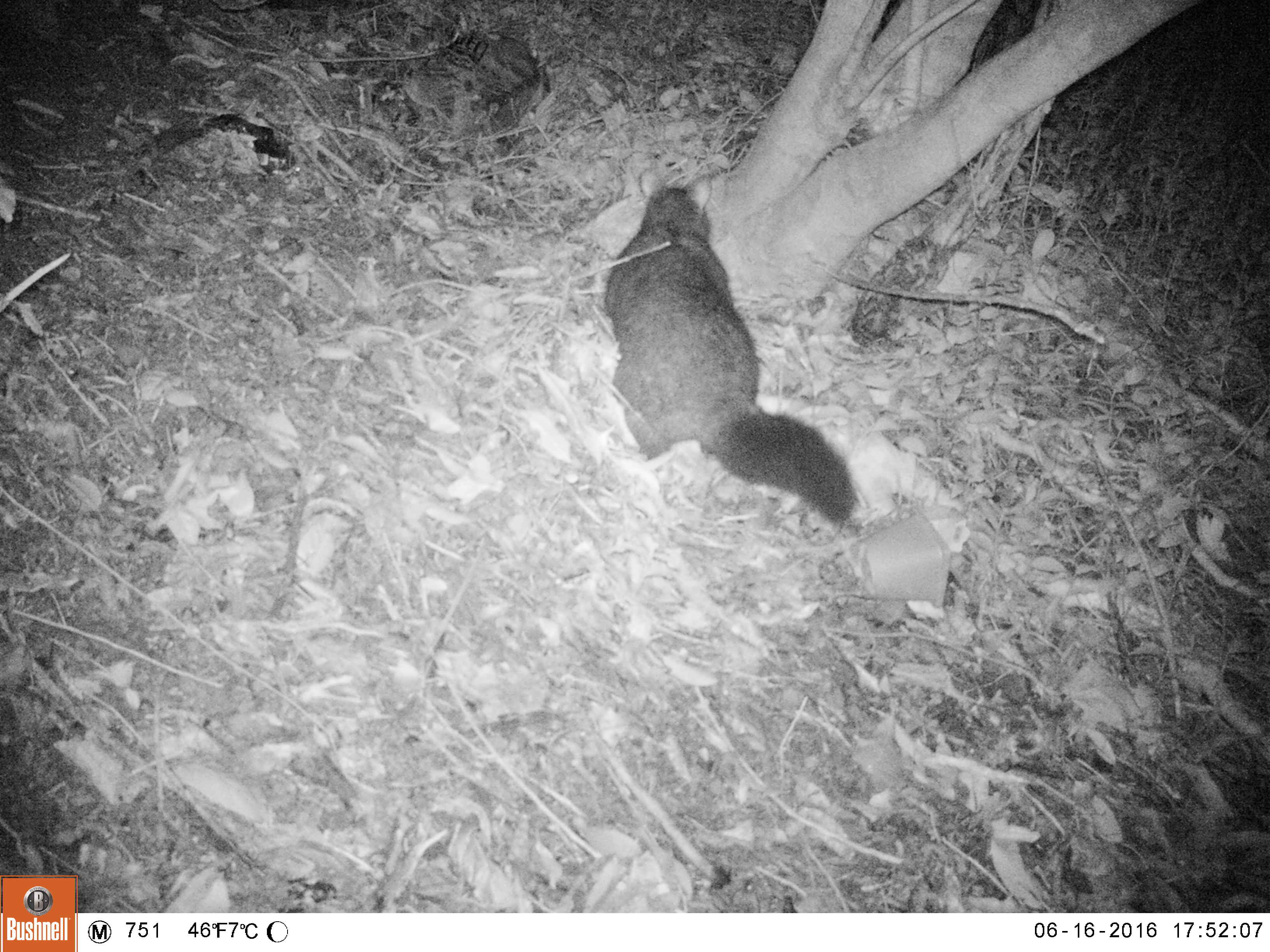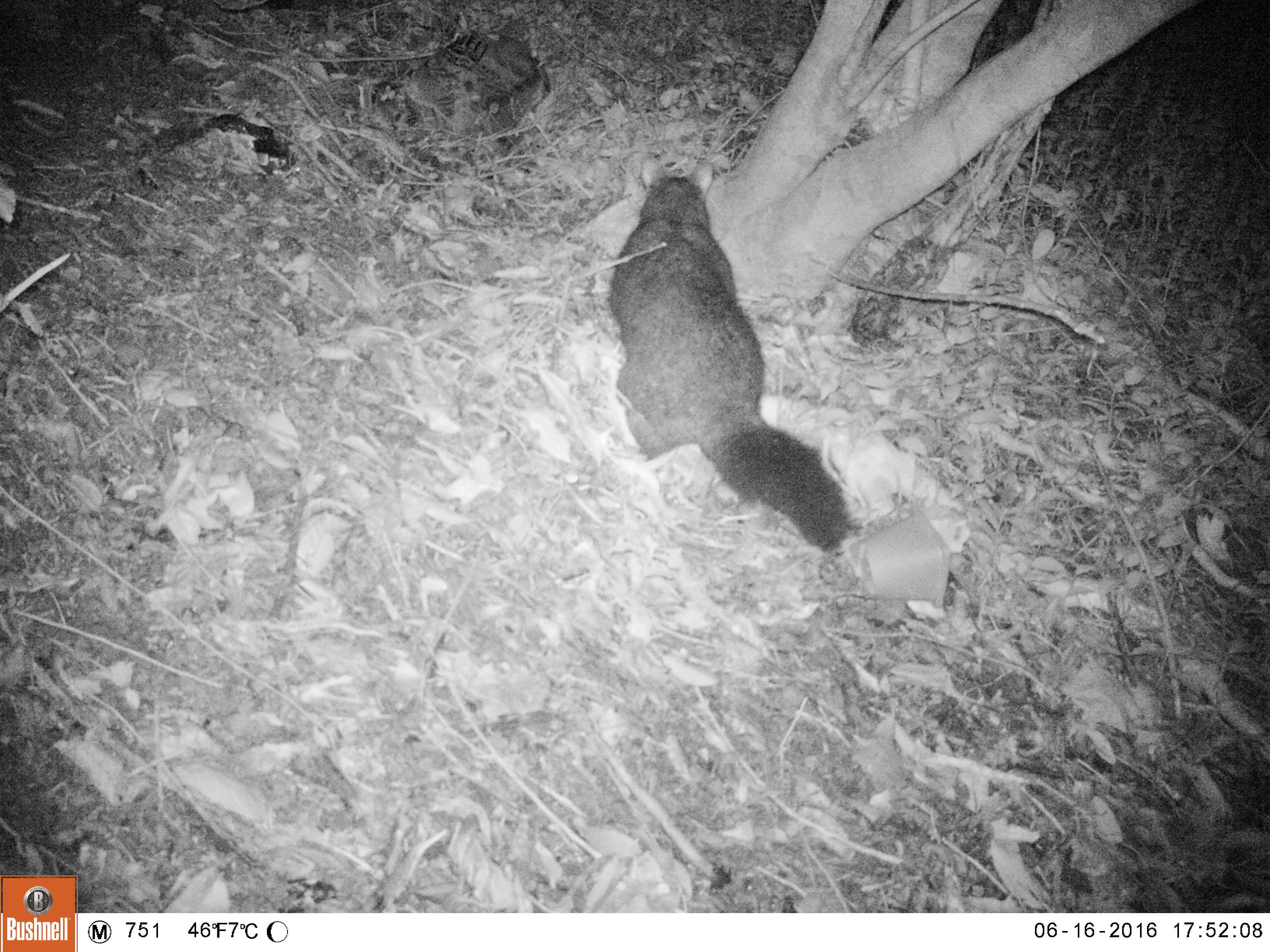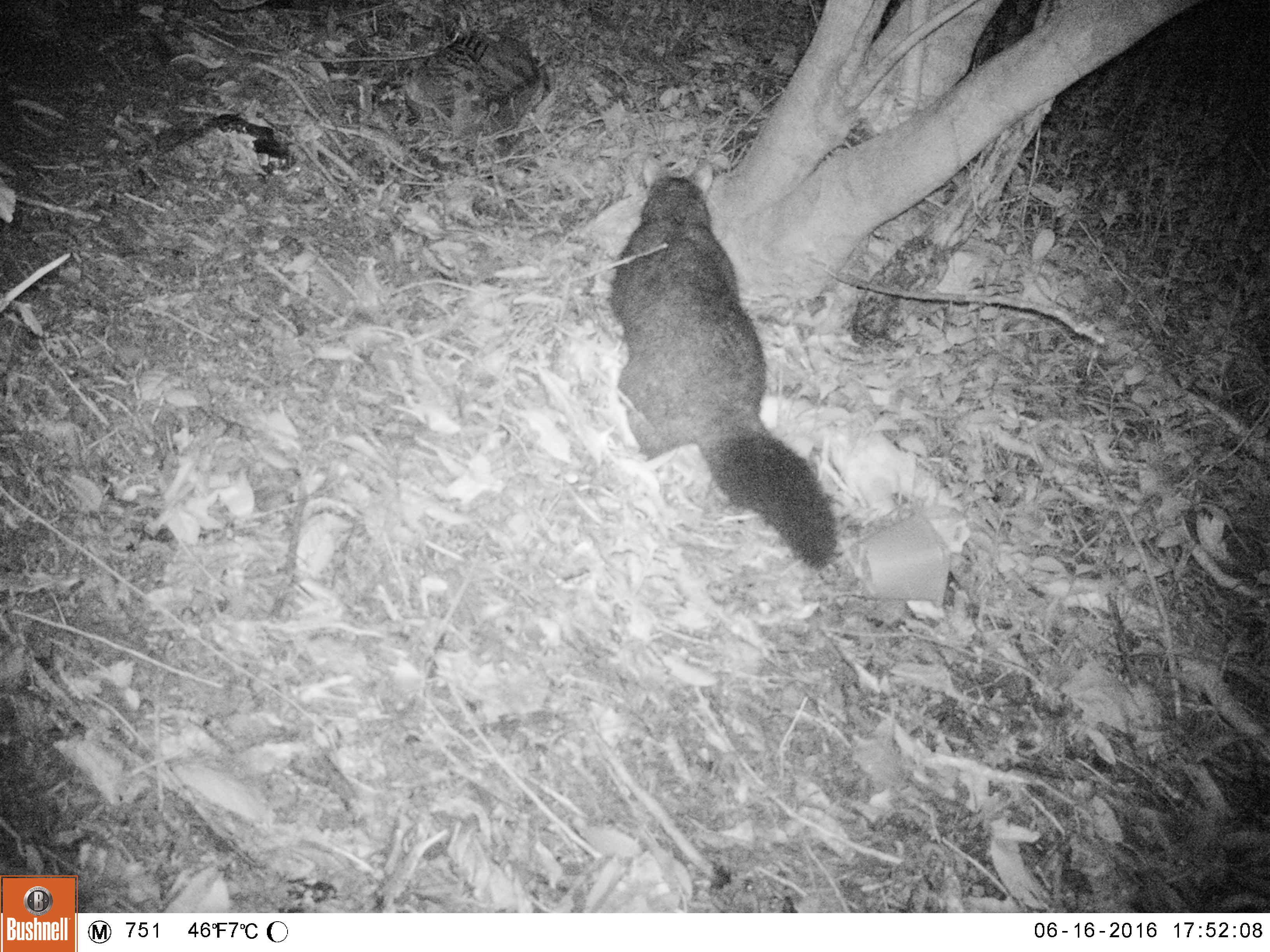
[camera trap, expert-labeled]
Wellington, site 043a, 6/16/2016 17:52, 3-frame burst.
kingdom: Animalia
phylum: Chordata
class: Mammalia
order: Didelphimorphia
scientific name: Didelphimorphia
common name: possum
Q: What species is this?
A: Possum (Didelphimorphia).